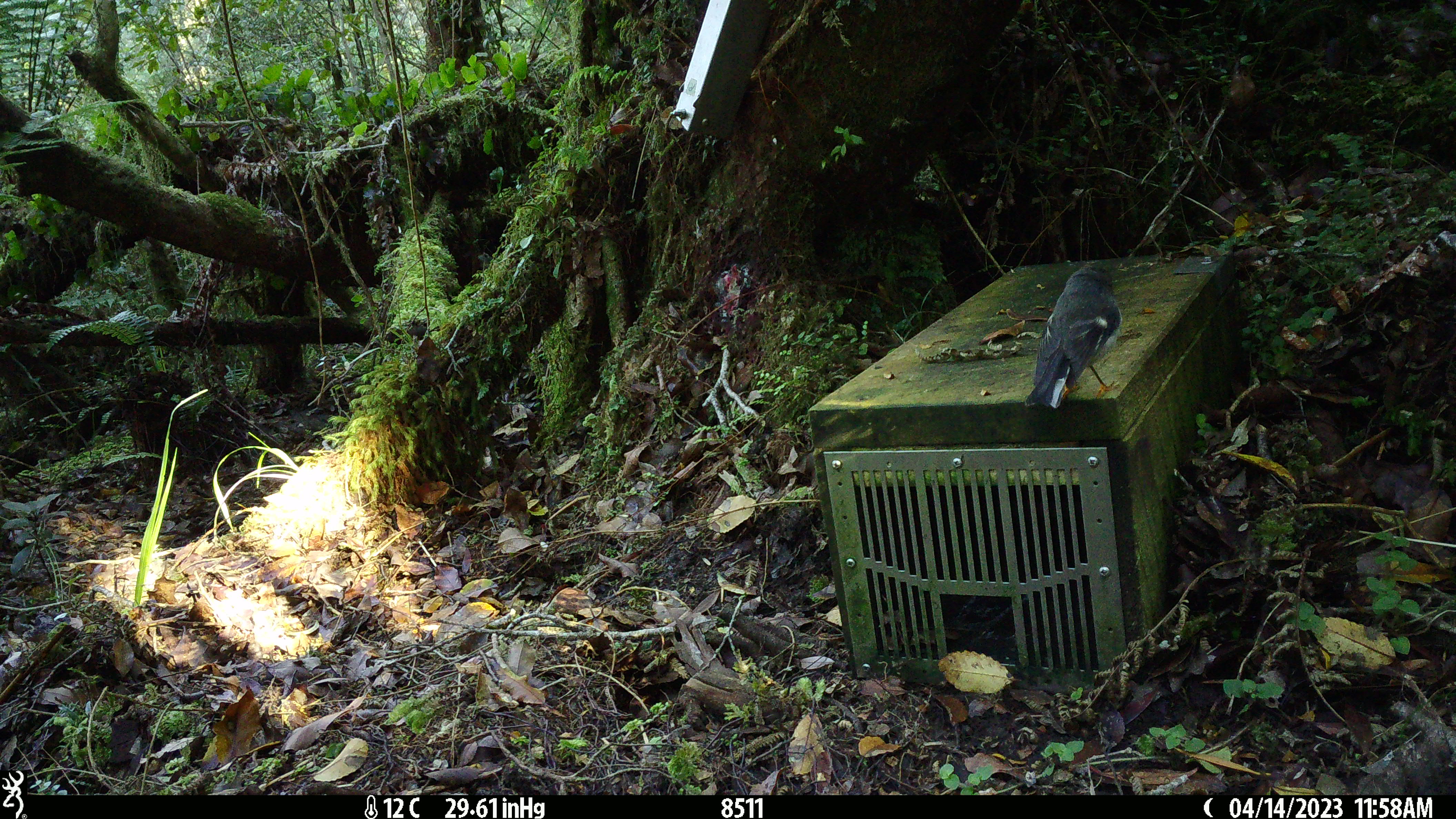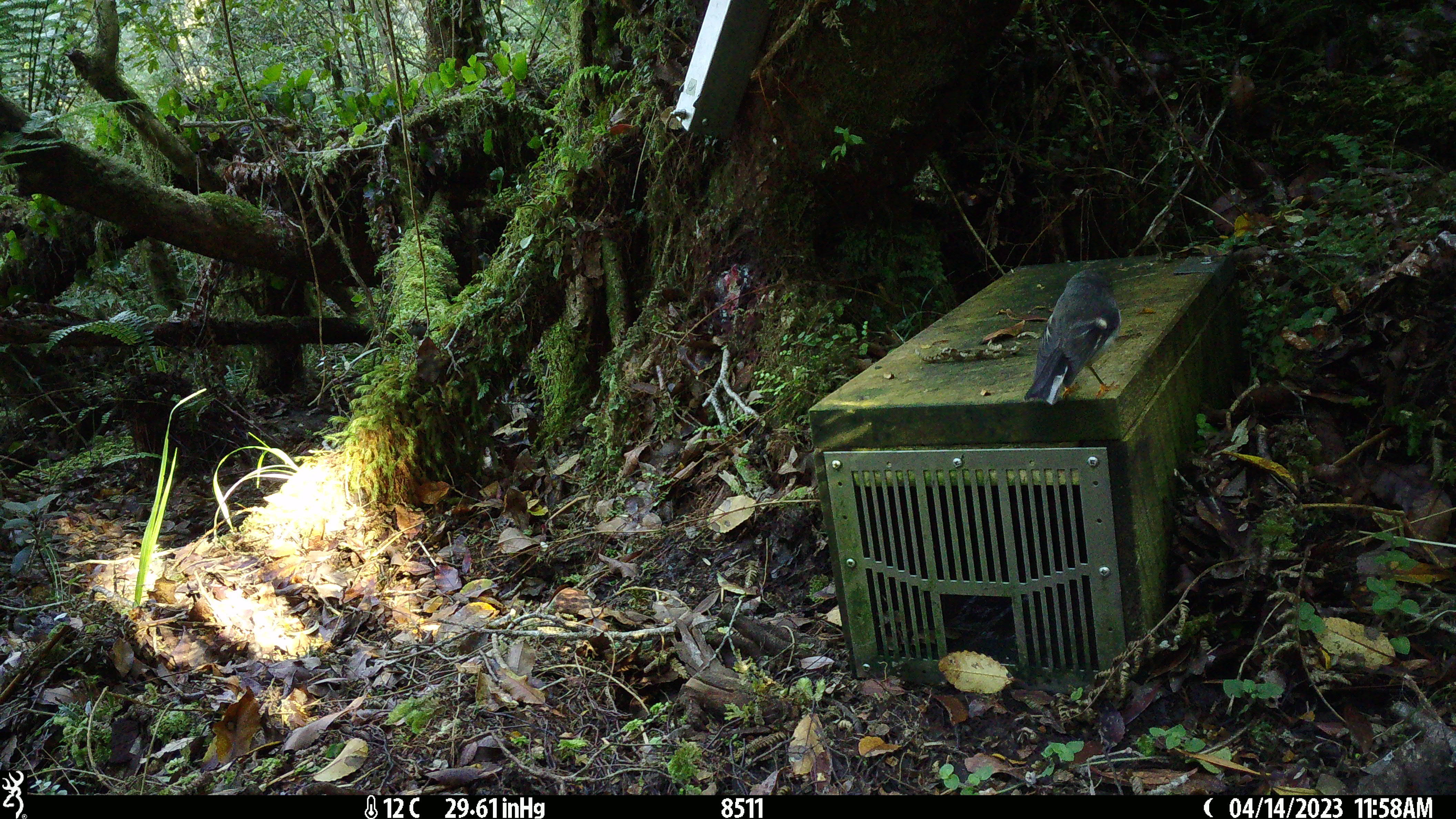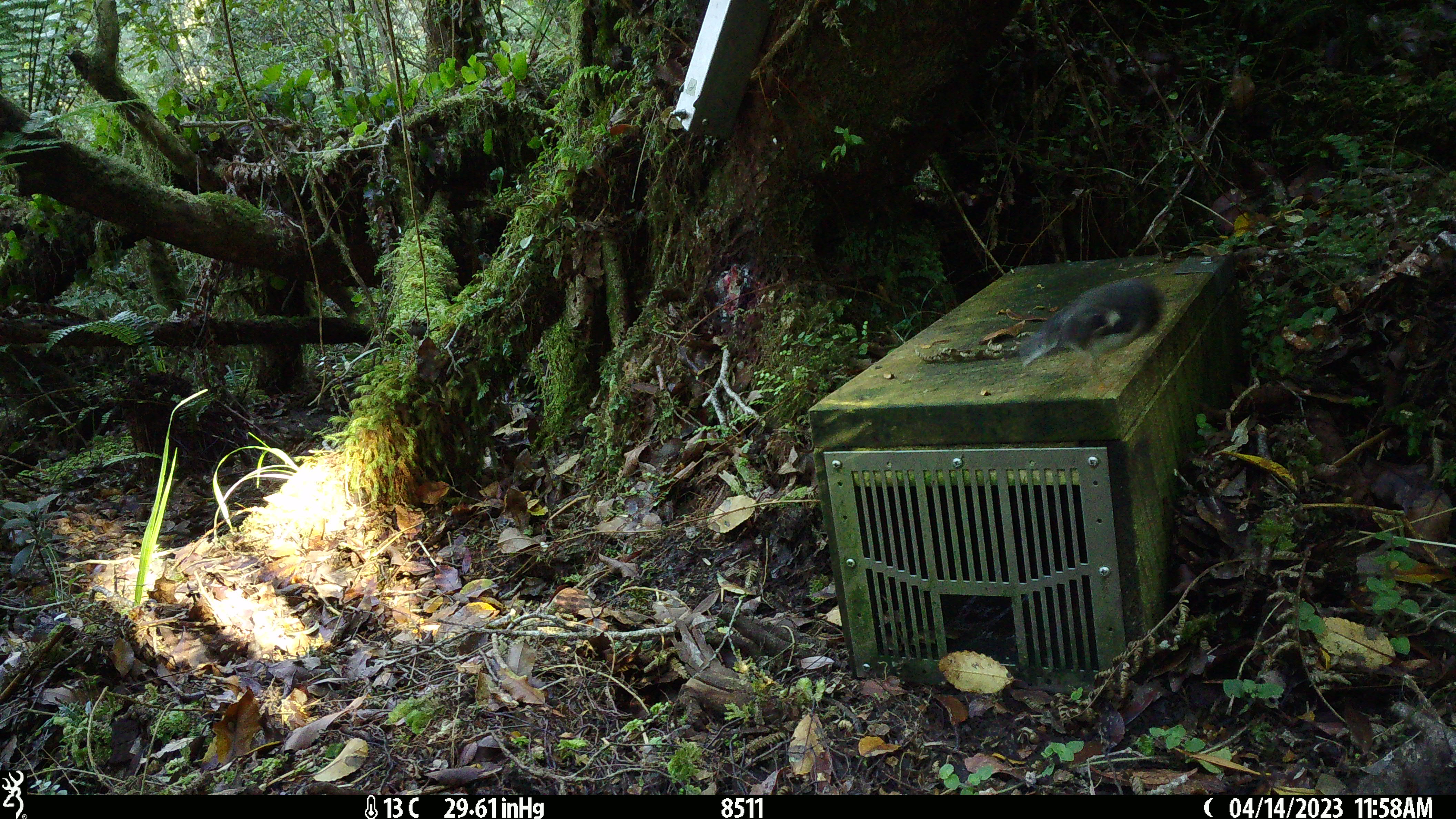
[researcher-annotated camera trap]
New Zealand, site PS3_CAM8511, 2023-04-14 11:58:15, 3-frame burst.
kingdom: Animalia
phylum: Chordata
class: Aves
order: Passeriformes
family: Petroicidae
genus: Petroica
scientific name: Petroica macrocephala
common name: tomtit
Tomtit (Petroica macrocephala).